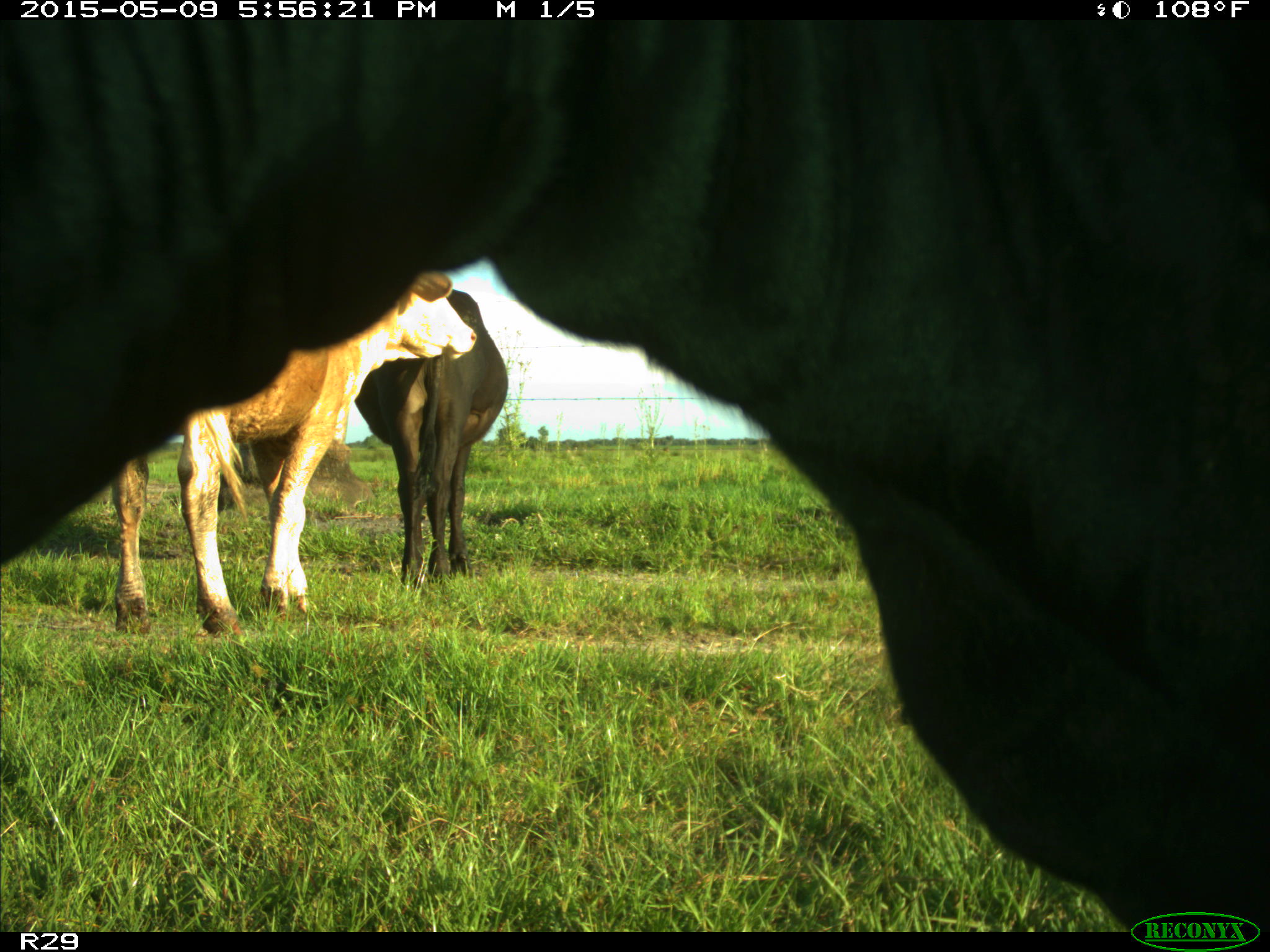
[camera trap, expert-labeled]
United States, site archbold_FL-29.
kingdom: Animalia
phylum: Chordata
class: Mammalia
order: Artiodactyla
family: Bovidae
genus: Bos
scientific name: Bos taurus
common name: domestic cow